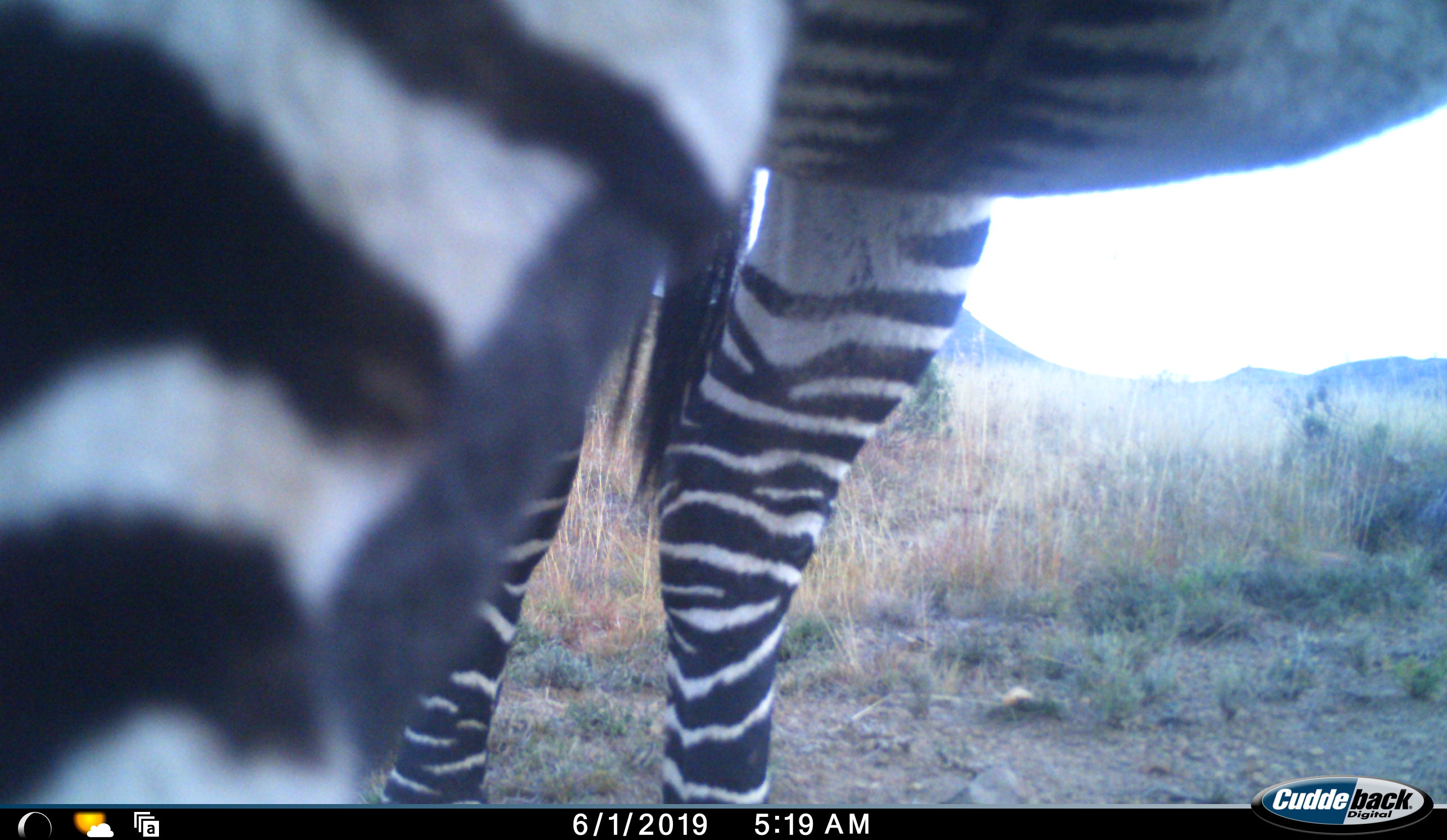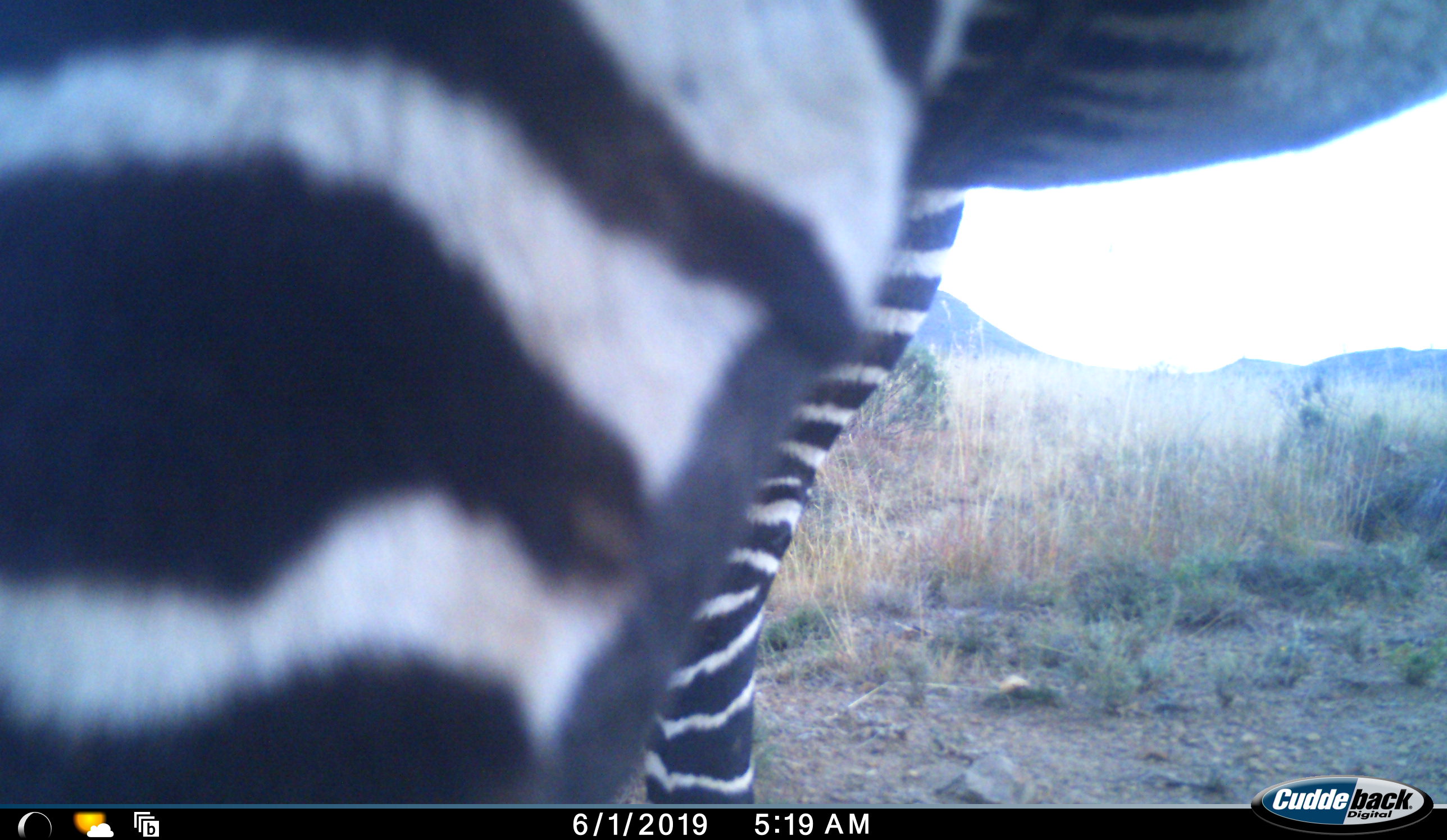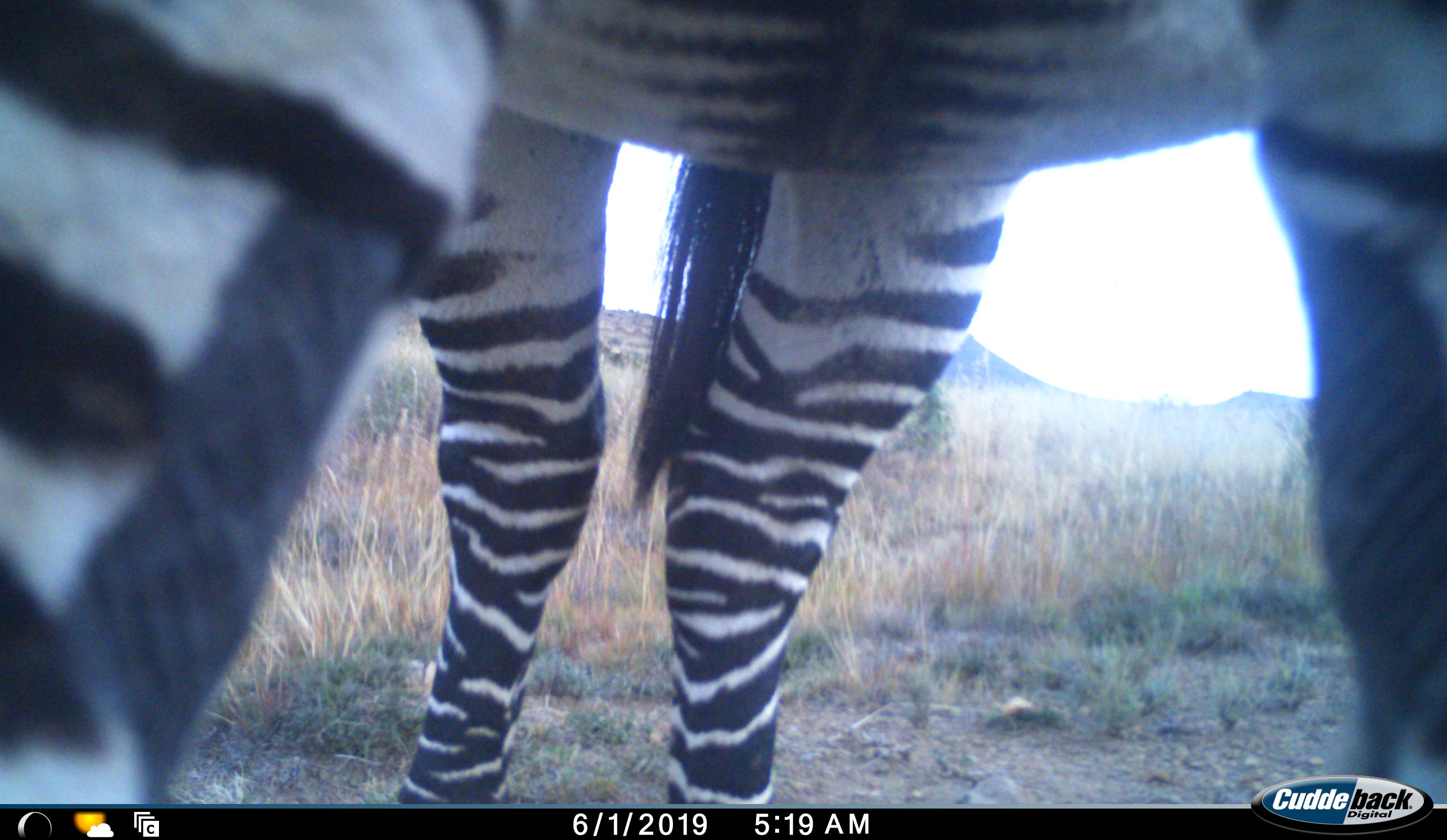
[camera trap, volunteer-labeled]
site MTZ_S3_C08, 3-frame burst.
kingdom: Animalia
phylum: Chordata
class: Mammalia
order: Perissodactyla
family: Equidae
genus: Equus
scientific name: Equus zebra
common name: mountain zebra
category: zebramountain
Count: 1.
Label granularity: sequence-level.